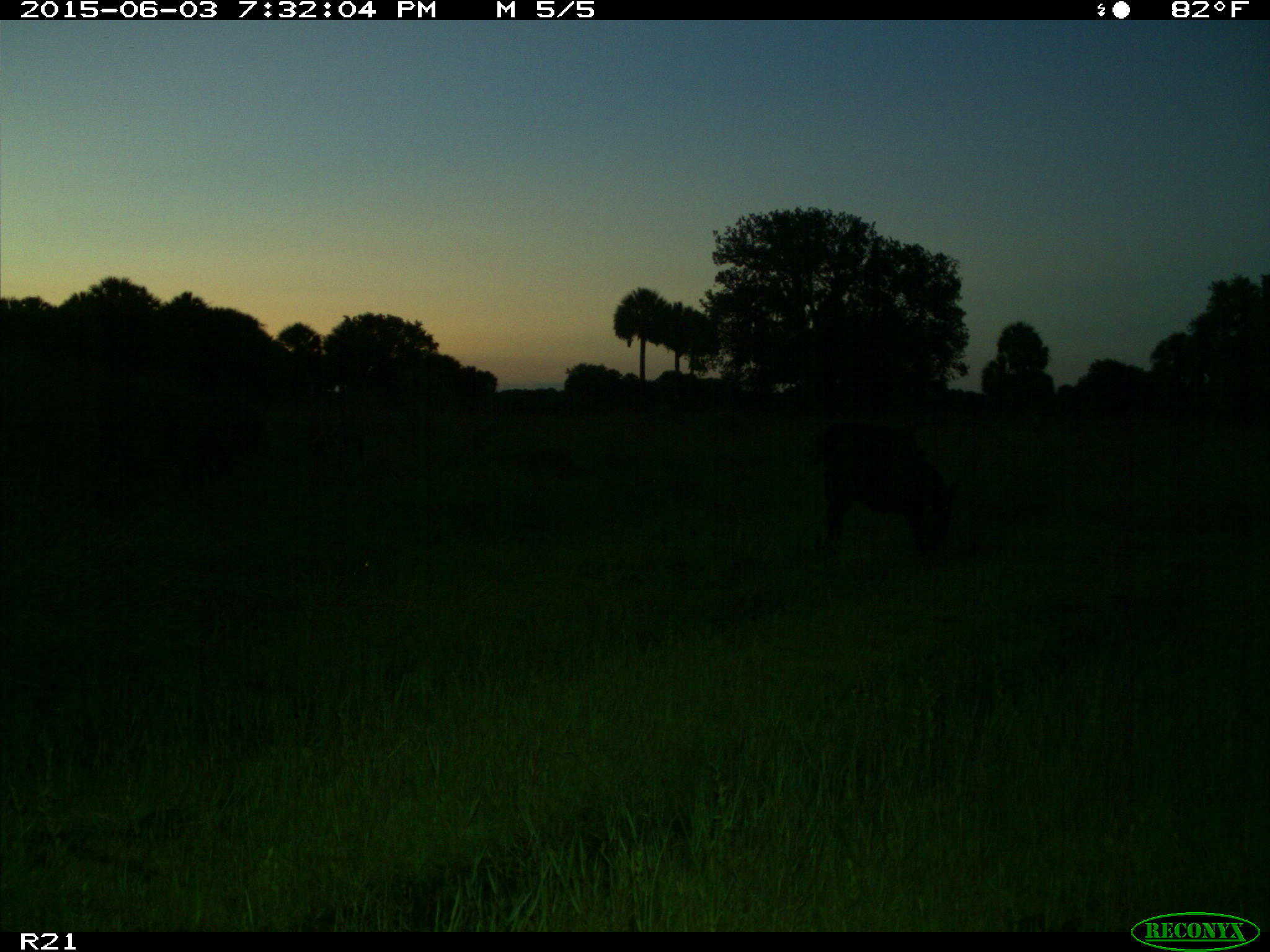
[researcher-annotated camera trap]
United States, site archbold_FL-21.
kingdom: Animalia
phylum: Chordata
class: Mammalia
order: Artiodactyla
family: Suidae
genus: Sus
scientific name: Sus scrofa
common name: wild boar